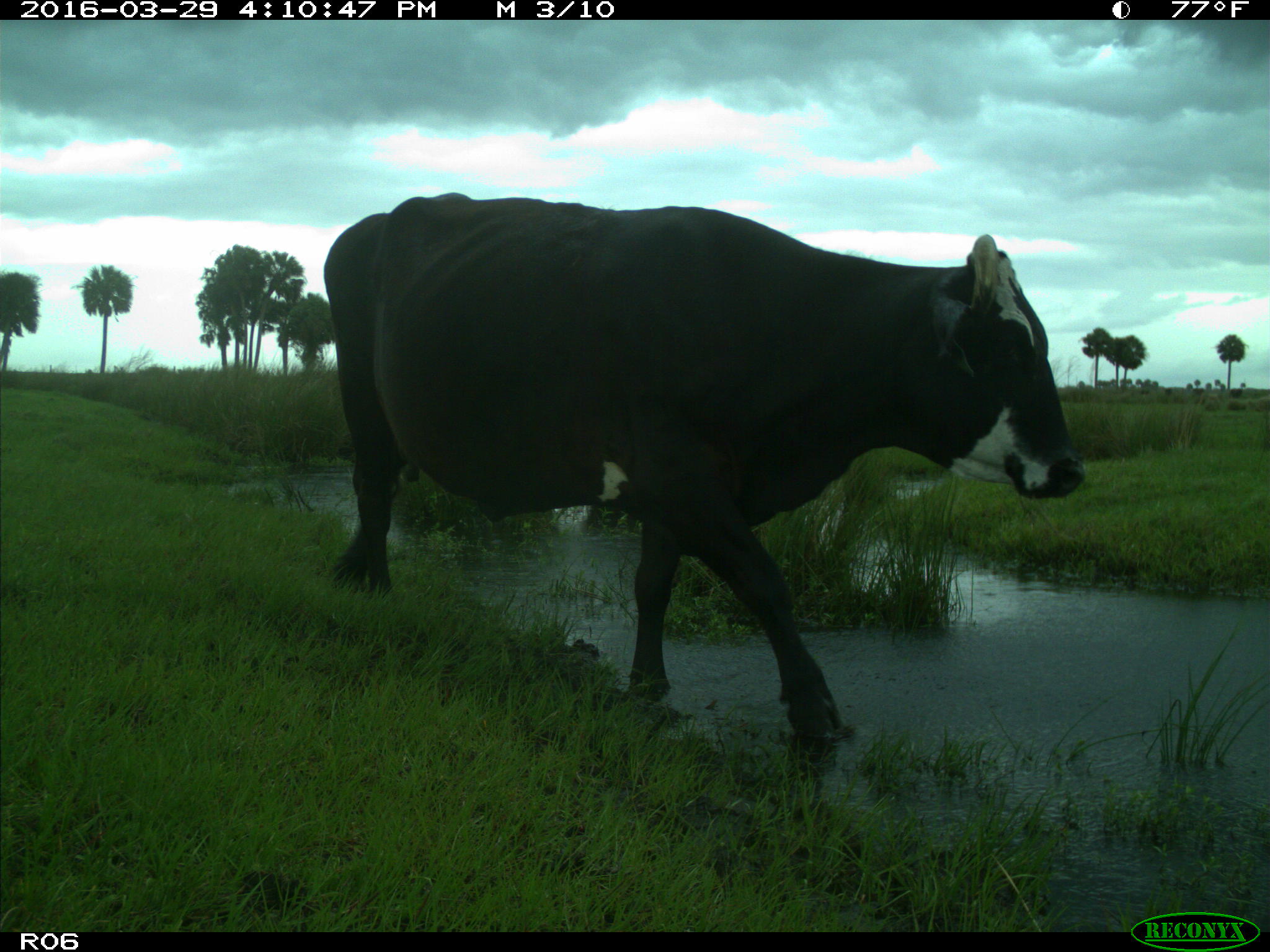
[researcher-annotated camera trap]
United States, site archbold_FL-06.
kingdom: Animalia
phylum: Chordata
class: Mammalia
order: Artiodactyla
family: Bovidae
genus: Bos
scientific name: Bos taurus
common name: domestic cow